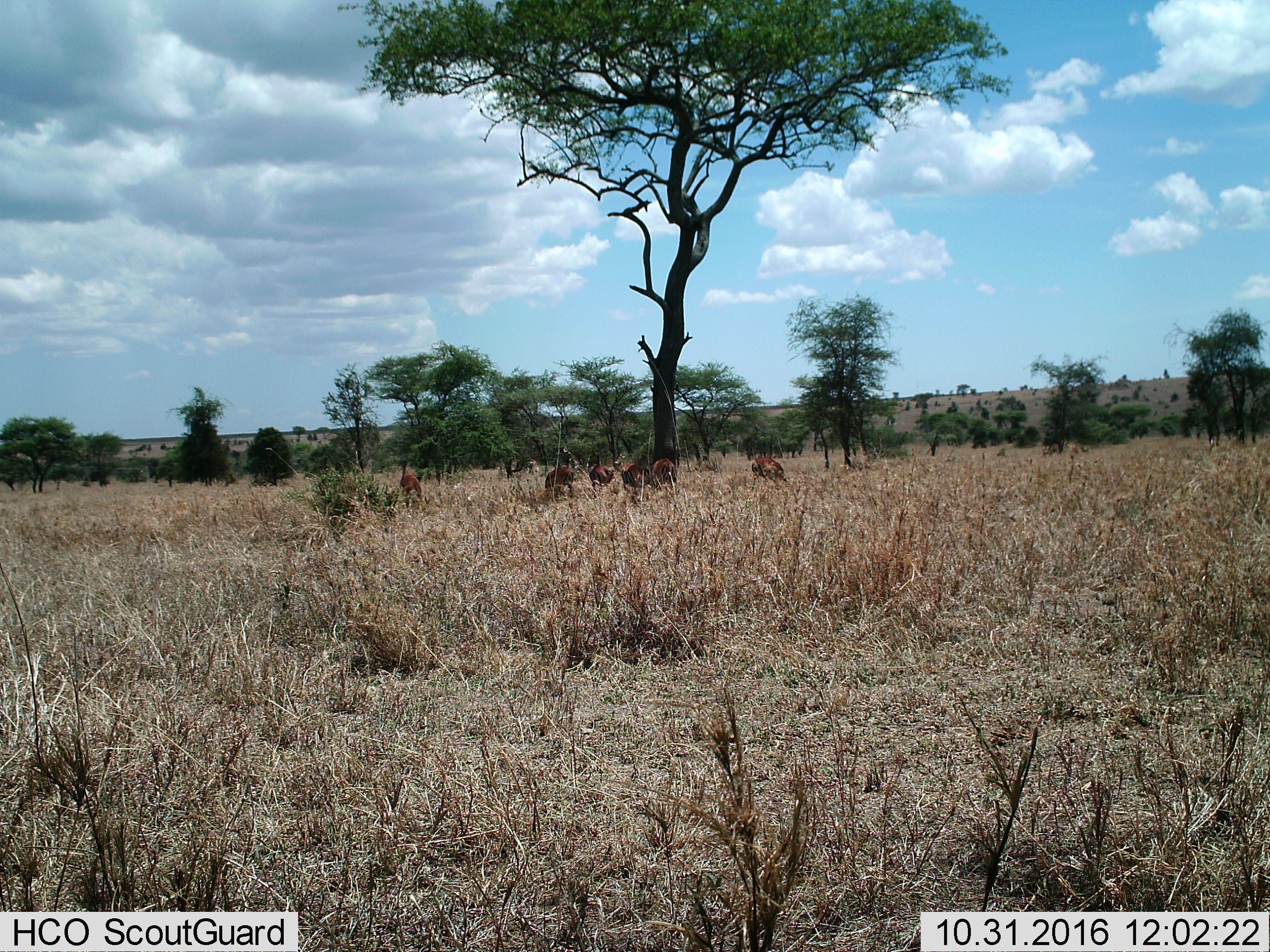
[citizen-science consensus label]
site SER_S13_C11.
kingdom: Animalia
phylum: Chordata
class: Mammalia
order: Artiodactyla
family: Bovidae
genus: Aepyceros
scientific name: Aepyceros melampus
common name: impala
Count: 6.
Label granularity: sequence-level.